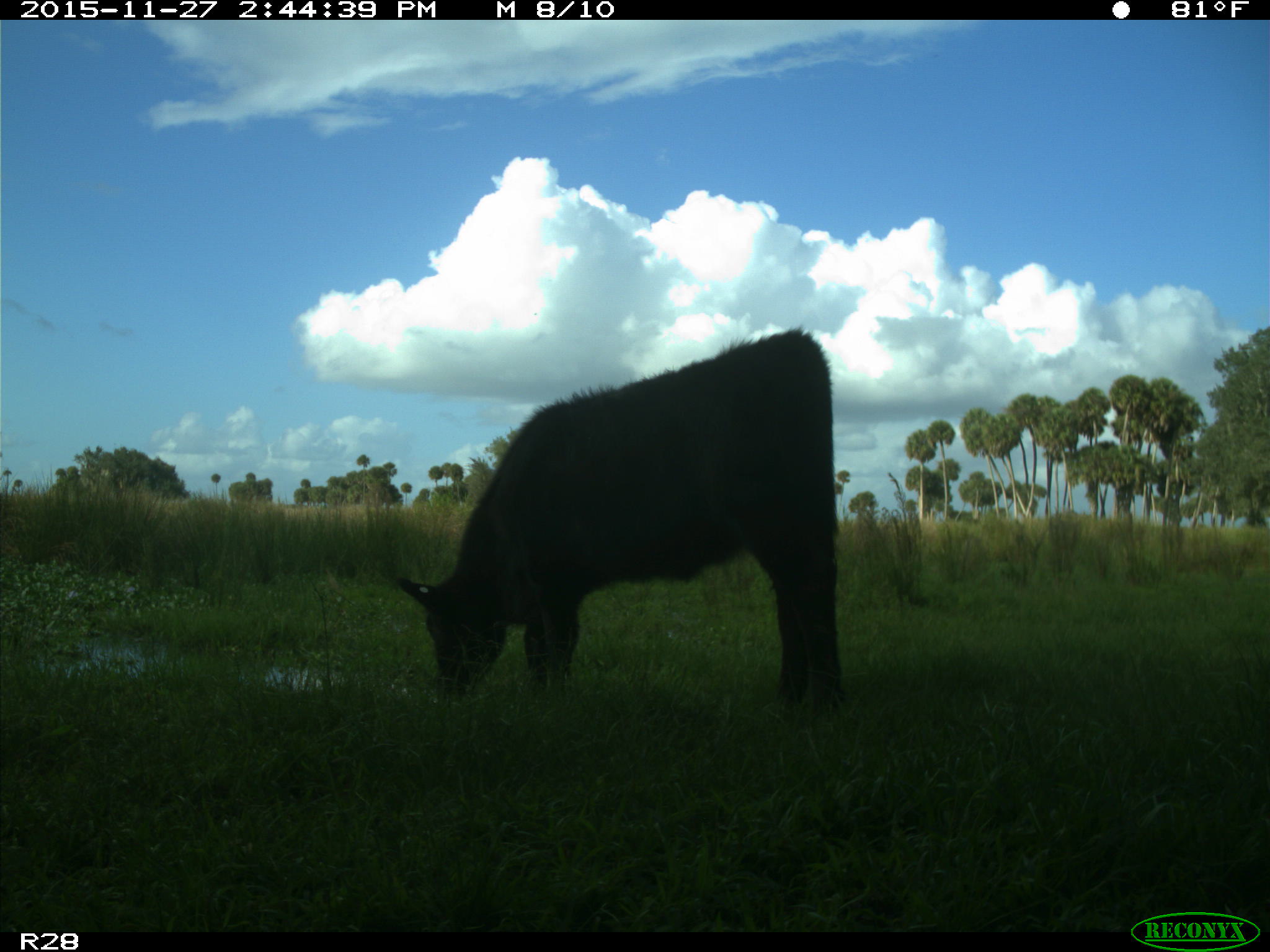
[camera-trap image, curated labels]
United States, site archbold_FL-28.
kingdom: Animalia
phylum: Chordata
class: Mammalia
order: Artiodactyla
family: Bovidae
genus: Bos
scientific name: Bos taurus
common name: domestic cow